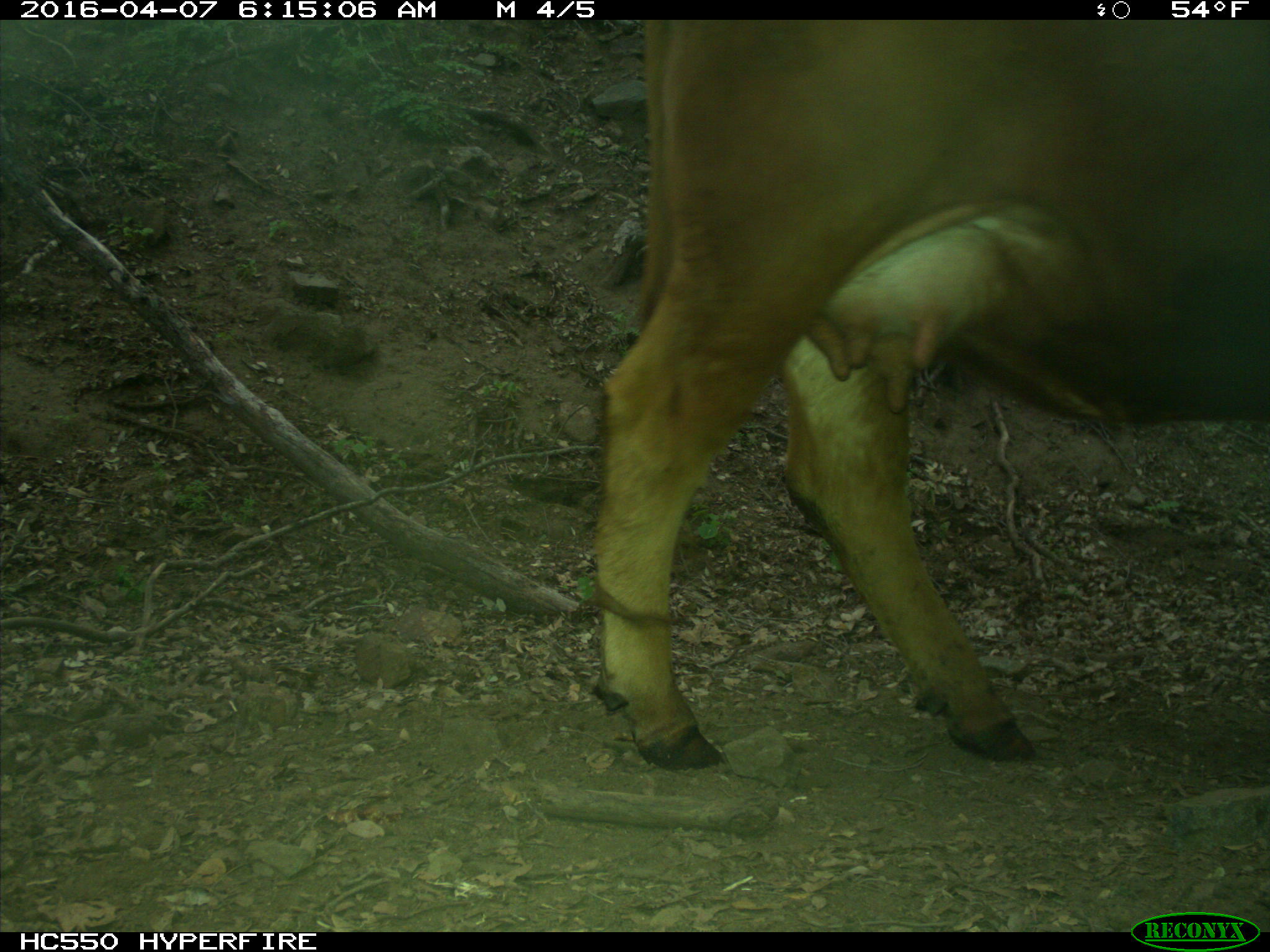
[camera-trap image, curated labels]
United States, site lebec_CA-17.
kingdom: Animalia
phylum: Chordata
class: Mammalia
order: Artiodactyla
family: Bovidae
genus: Bos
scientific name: Bos taurus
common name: domestic cow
Bos taurus (domestic cow).